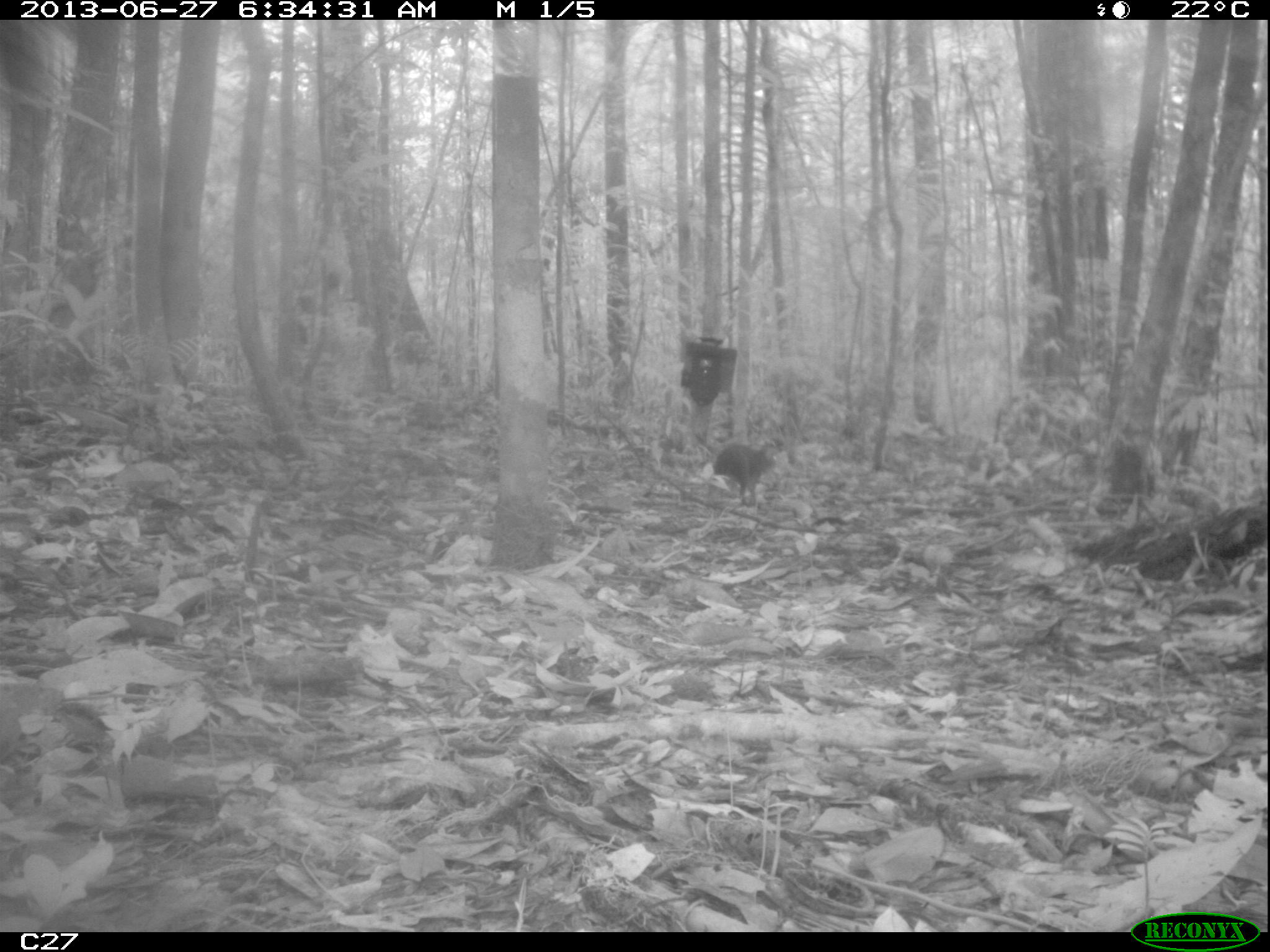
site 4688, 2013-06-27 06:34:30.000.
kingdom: Animalia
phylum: Chordata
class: Mammalia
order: Rodentia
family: Dasyproctidae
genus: Myoprocta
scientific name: Myoprocta pratti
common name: green acouchi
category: myoprocta pratii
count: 2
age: adult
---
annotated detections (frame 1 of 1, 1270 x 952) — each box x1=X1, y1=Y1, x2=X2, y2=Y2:
myoprocta pratii: x1=711, y1=437, x2=779, y2=506